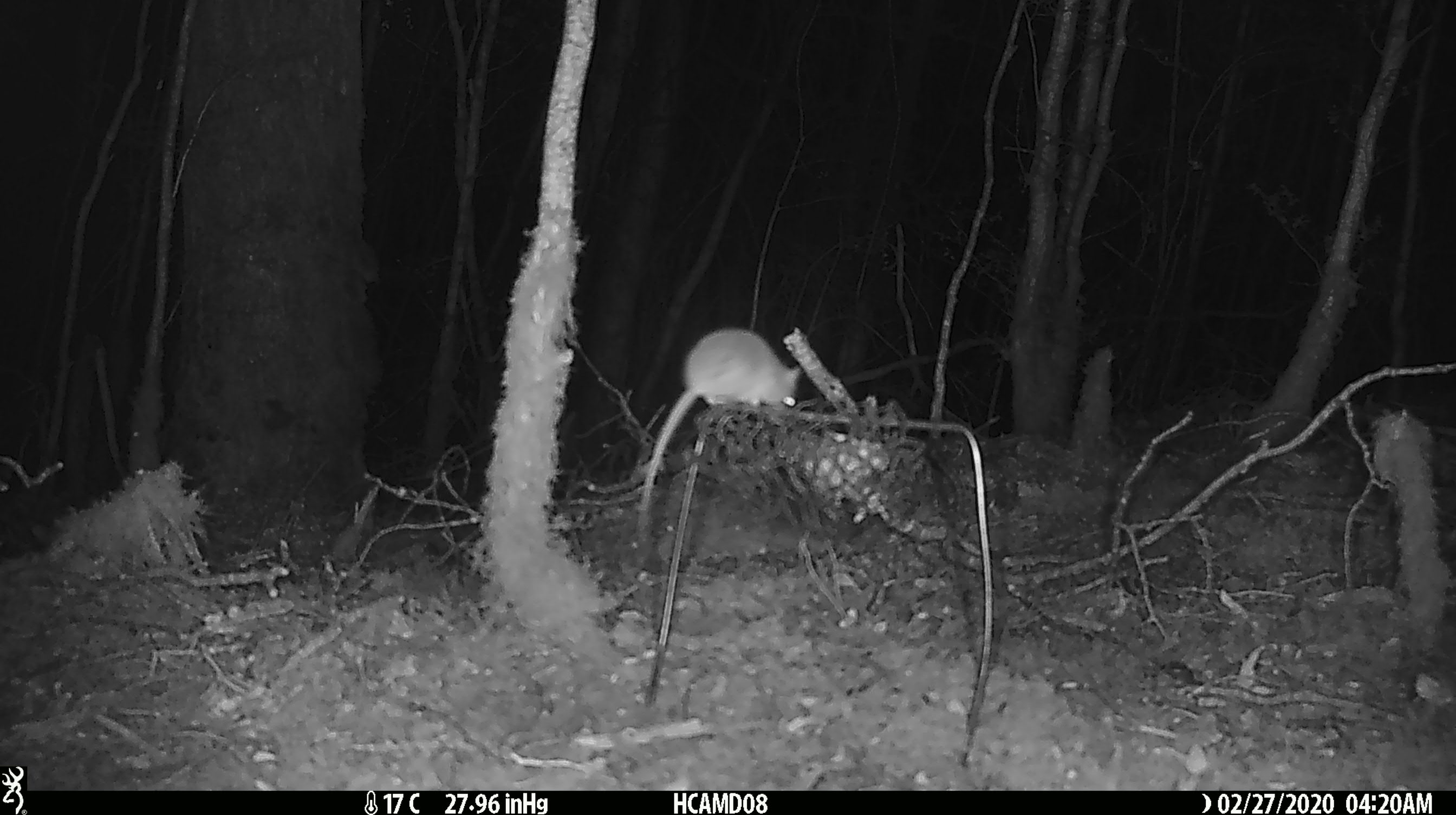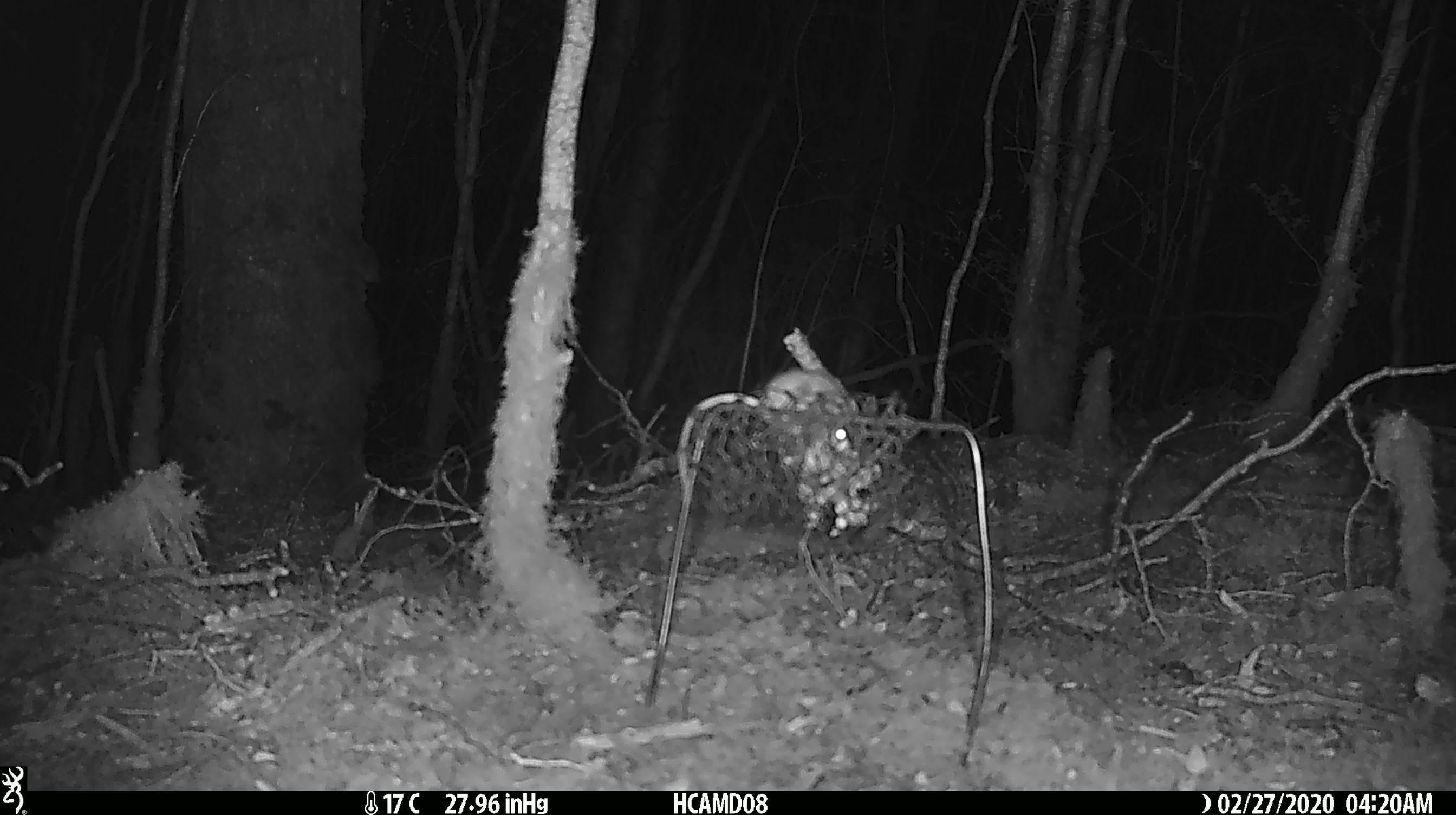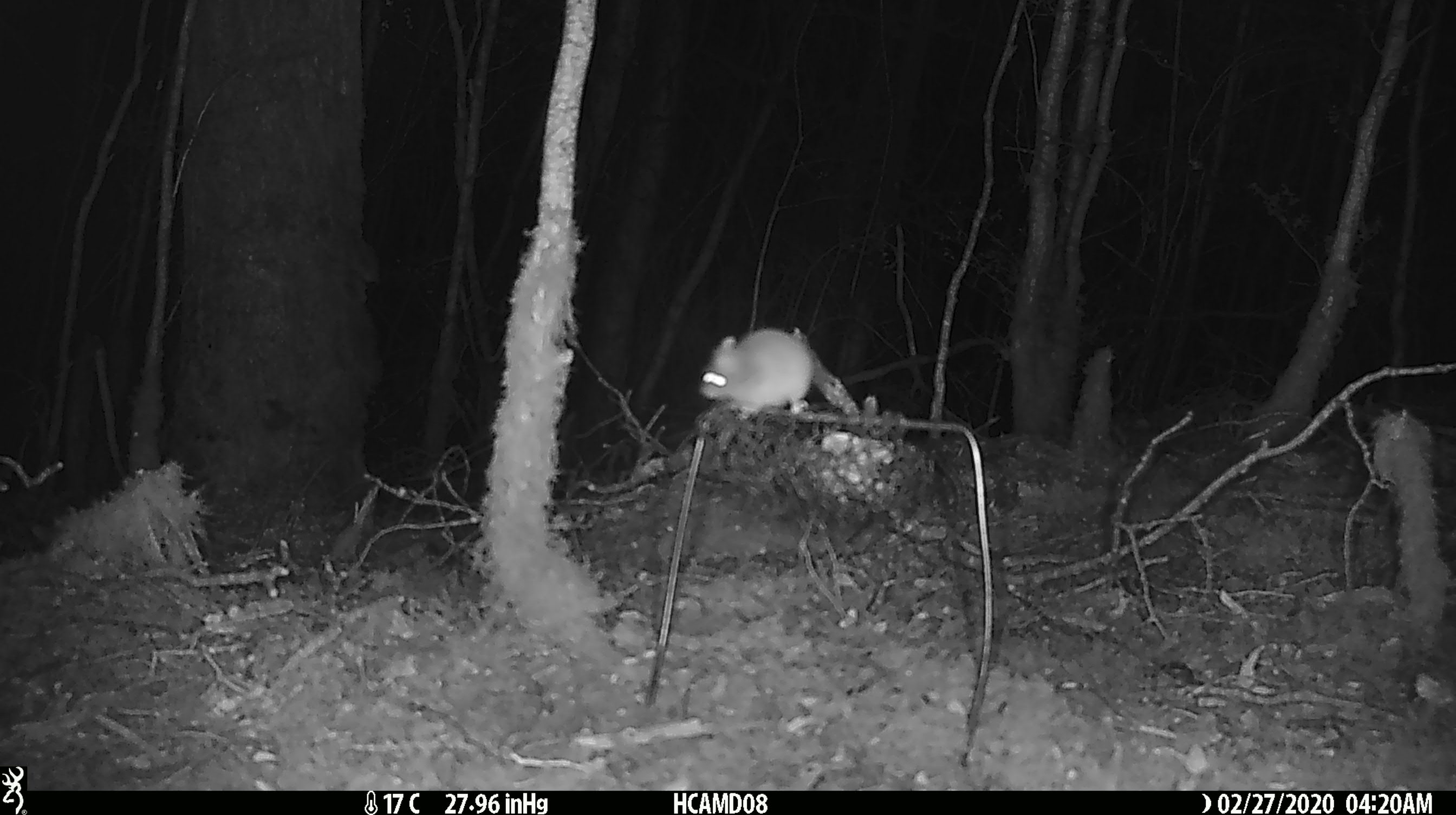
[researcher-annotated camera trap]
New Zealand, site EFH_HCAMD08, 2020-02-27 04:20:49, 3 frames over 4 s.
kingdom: Animalia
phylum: Chordata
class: Mammalia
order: Rodentia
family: Muridae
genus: Mus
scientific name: Mus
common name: mouse